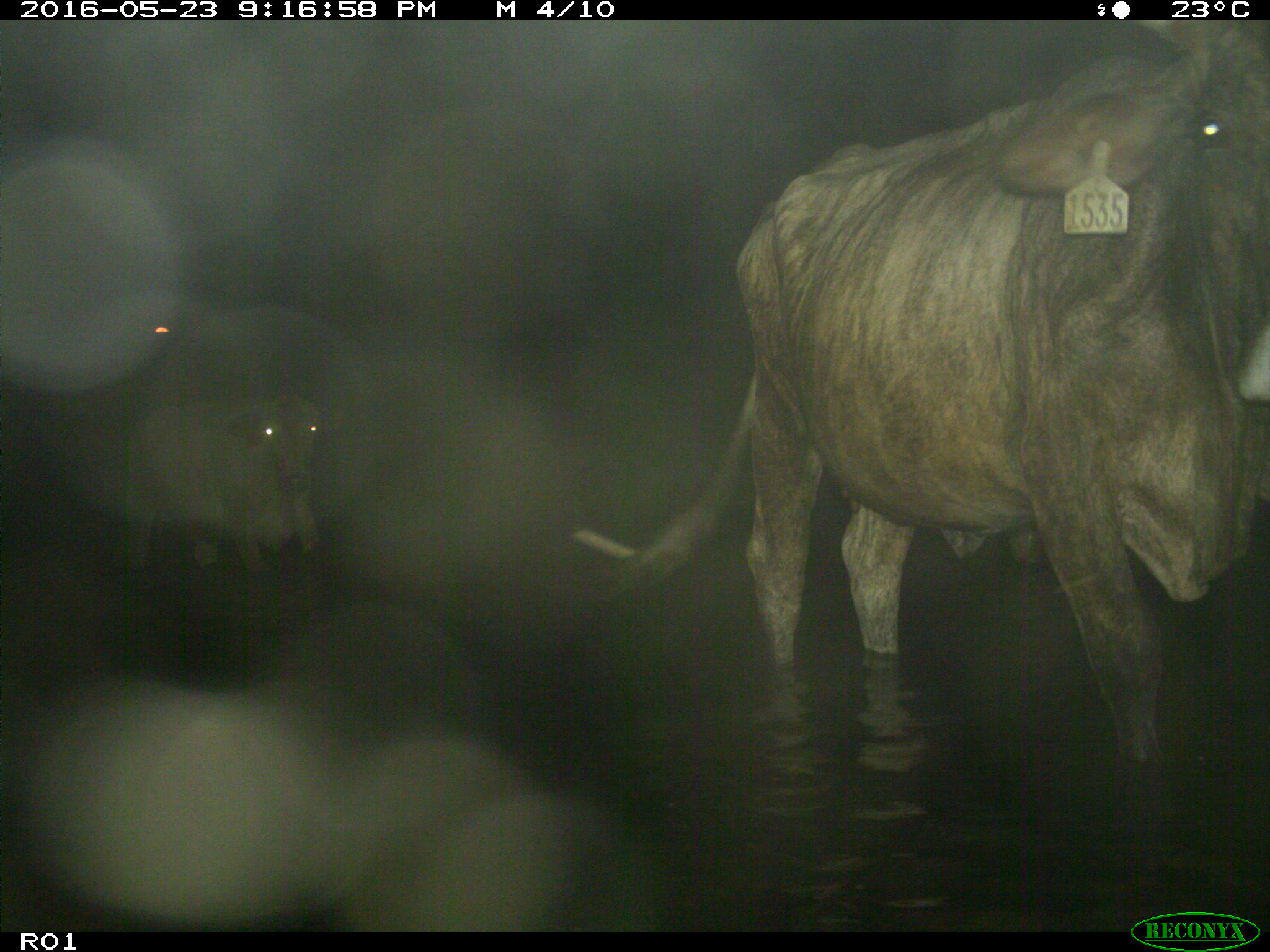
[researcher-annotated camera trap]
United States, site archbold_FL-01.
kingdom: Animalia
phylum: Chordata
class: Mammalia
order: Artiodactyla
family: Bovidae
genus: Bos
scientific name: Bos taurus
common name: domestic cow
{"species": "Bos taurus (domestic cow)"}